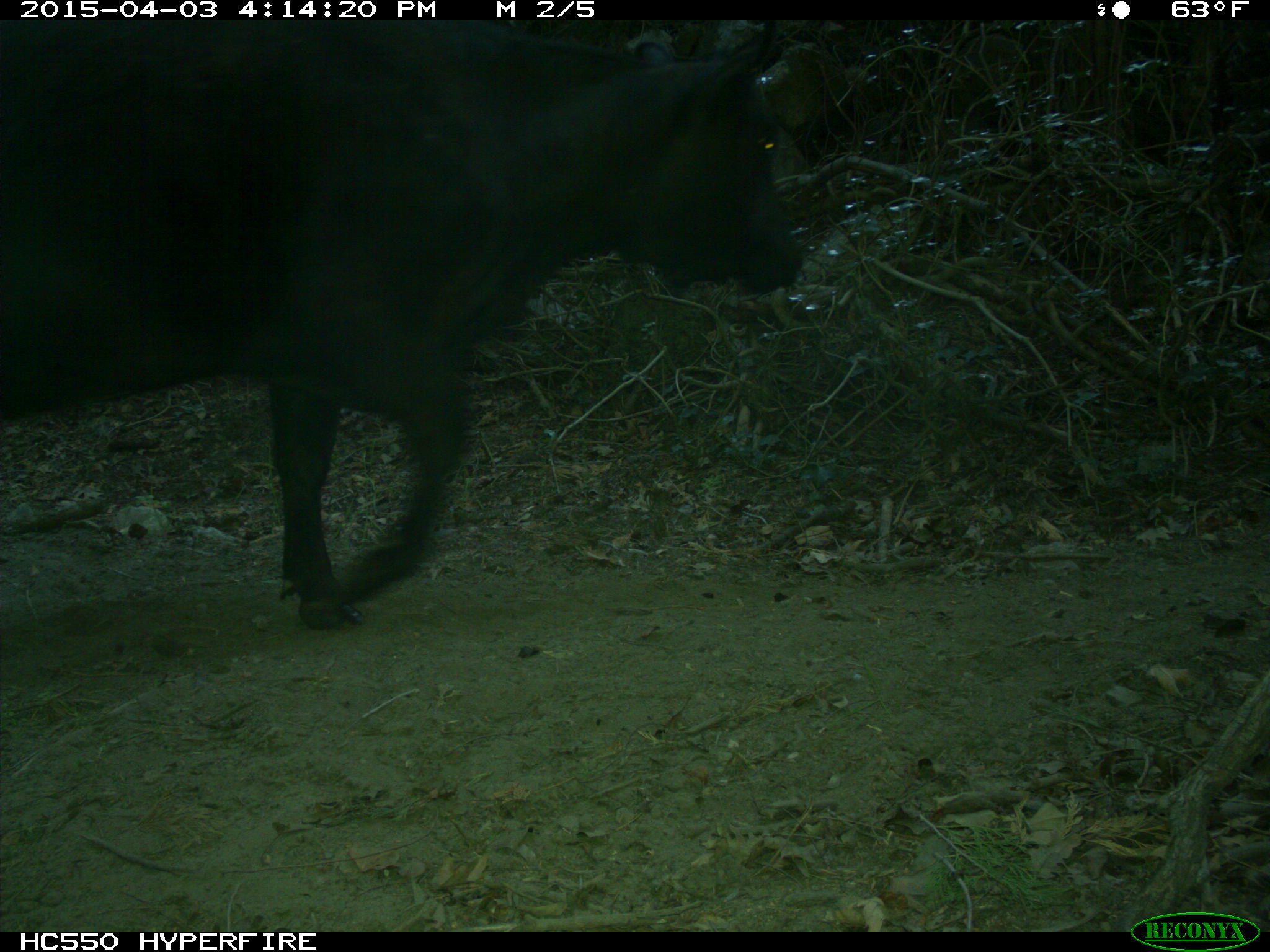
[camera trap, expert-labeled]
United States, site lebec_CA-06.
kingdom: Animalia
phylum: Chordata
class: Mammalia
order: Artiodactyla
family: Bovidae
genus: Bos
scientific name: Bos taurus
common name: domestic cow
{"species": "Bos taurus (domestic cow)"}